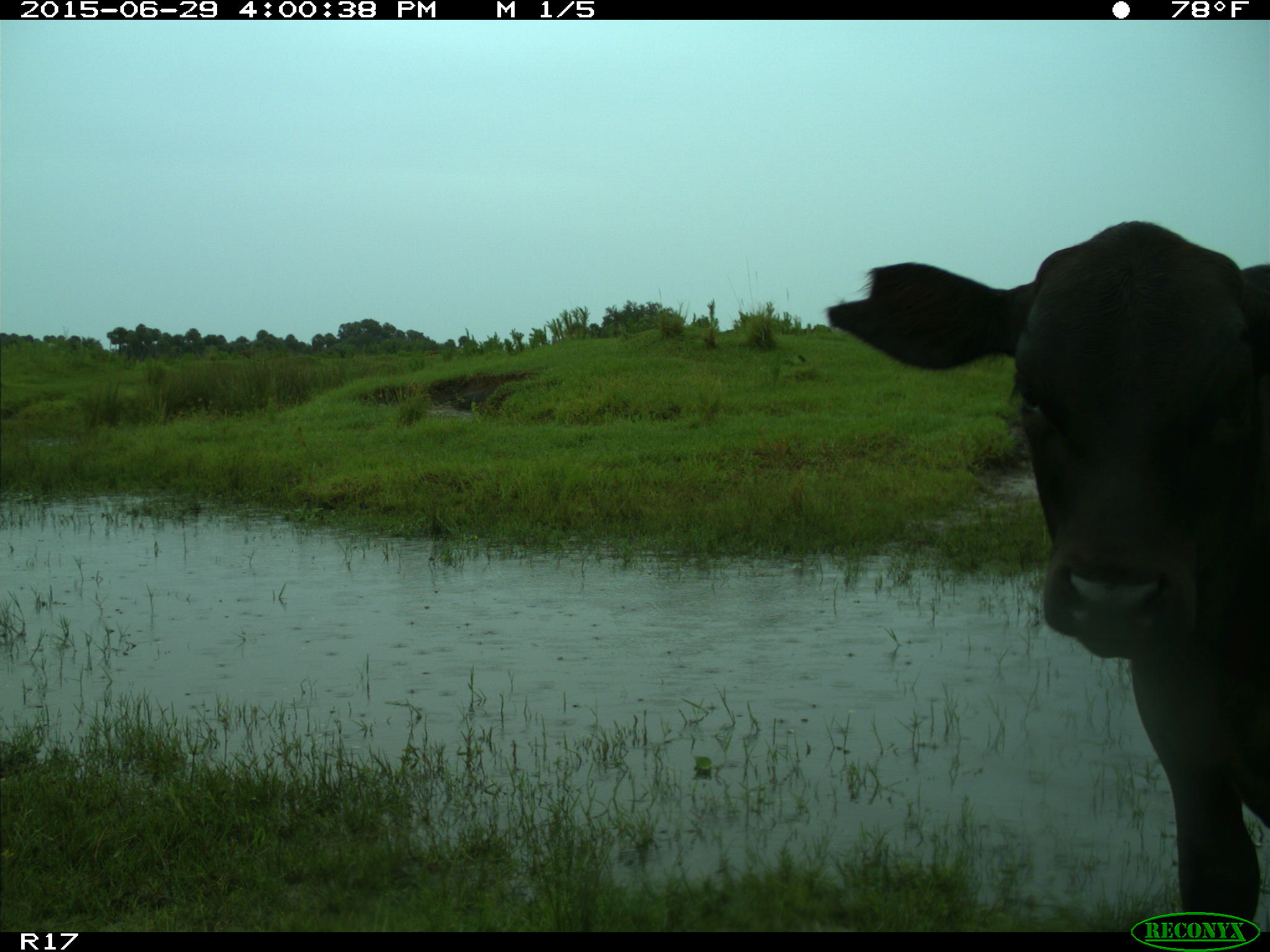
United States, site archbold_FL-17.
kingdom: Animalia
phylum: Chordata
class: Mammalia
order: Artiodactyla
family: Bovidae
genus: Bos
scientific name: Bos taurus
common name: domestic cow